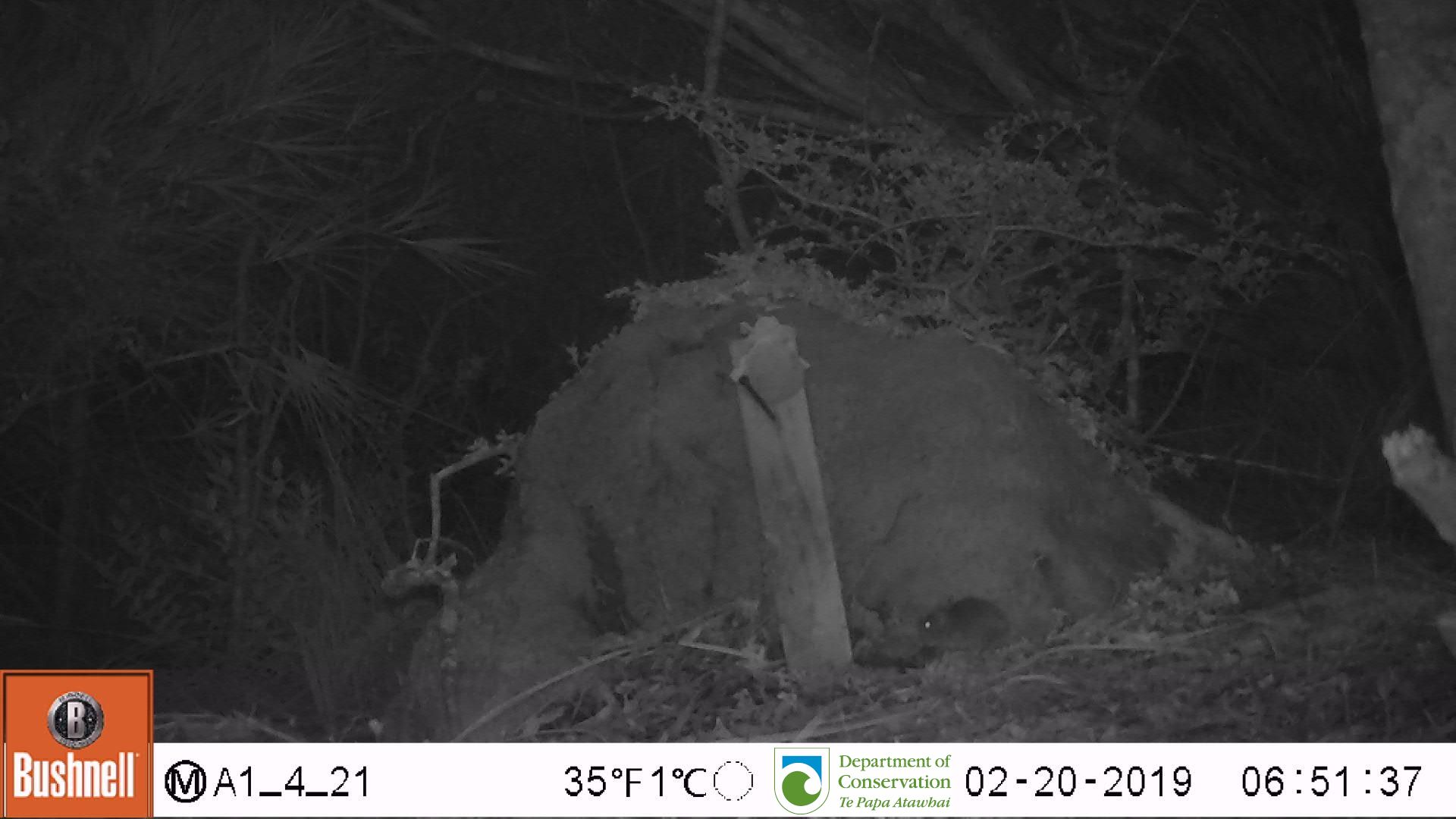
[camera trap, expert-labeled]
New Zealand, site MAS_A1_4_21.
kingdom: Animalia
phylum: Chordata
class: Mammalia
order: Rodentia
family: Muridae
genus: Mus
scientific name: Mus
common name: mouse